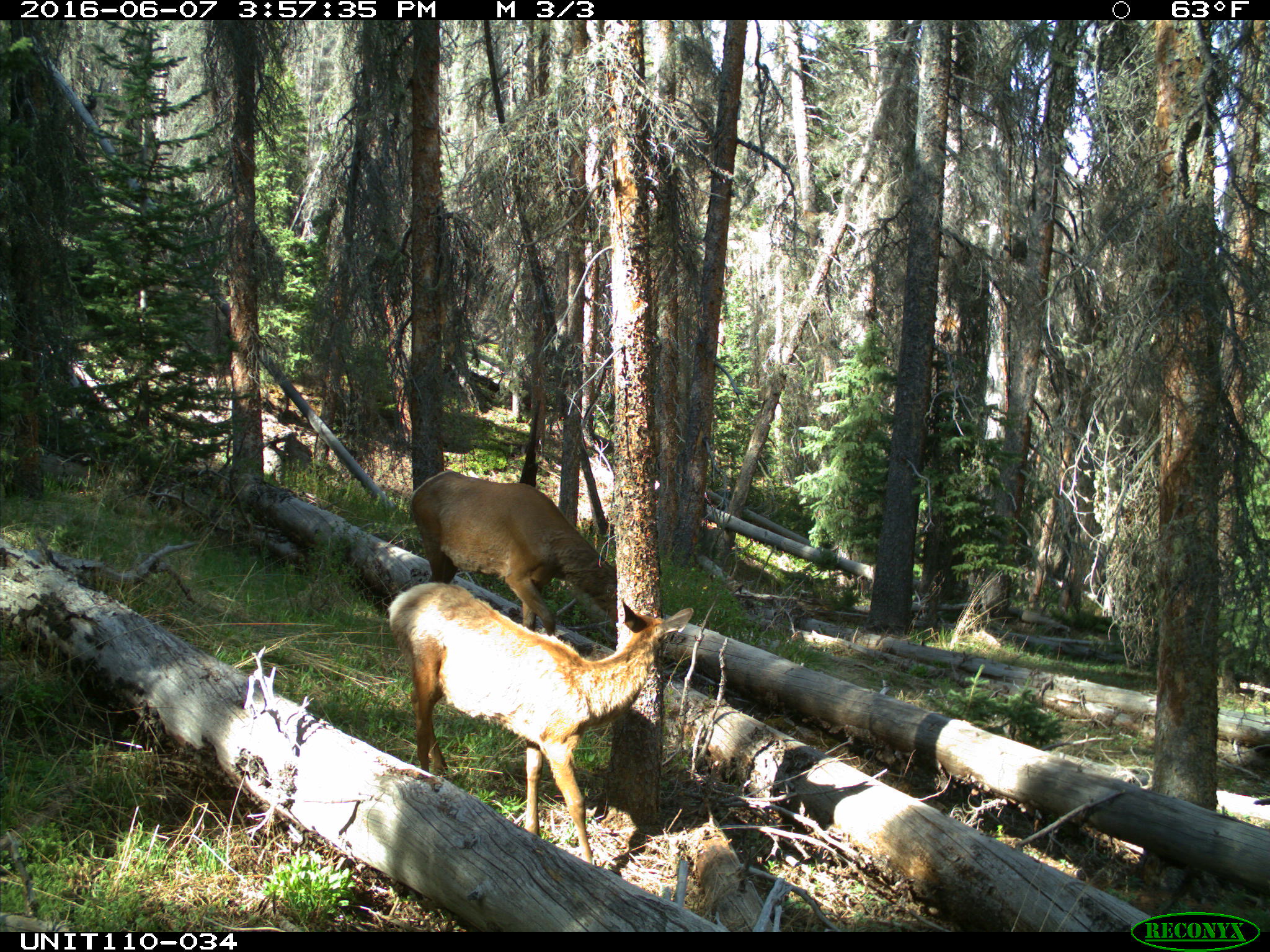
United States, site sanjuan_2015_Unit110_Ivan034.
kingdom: Animalia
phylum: Chordata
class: Mammalia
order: Artiodactyla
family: Cervidae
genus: Cervus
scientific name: Cervus elaphus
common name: red deer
Cervus elaphus (red deer).